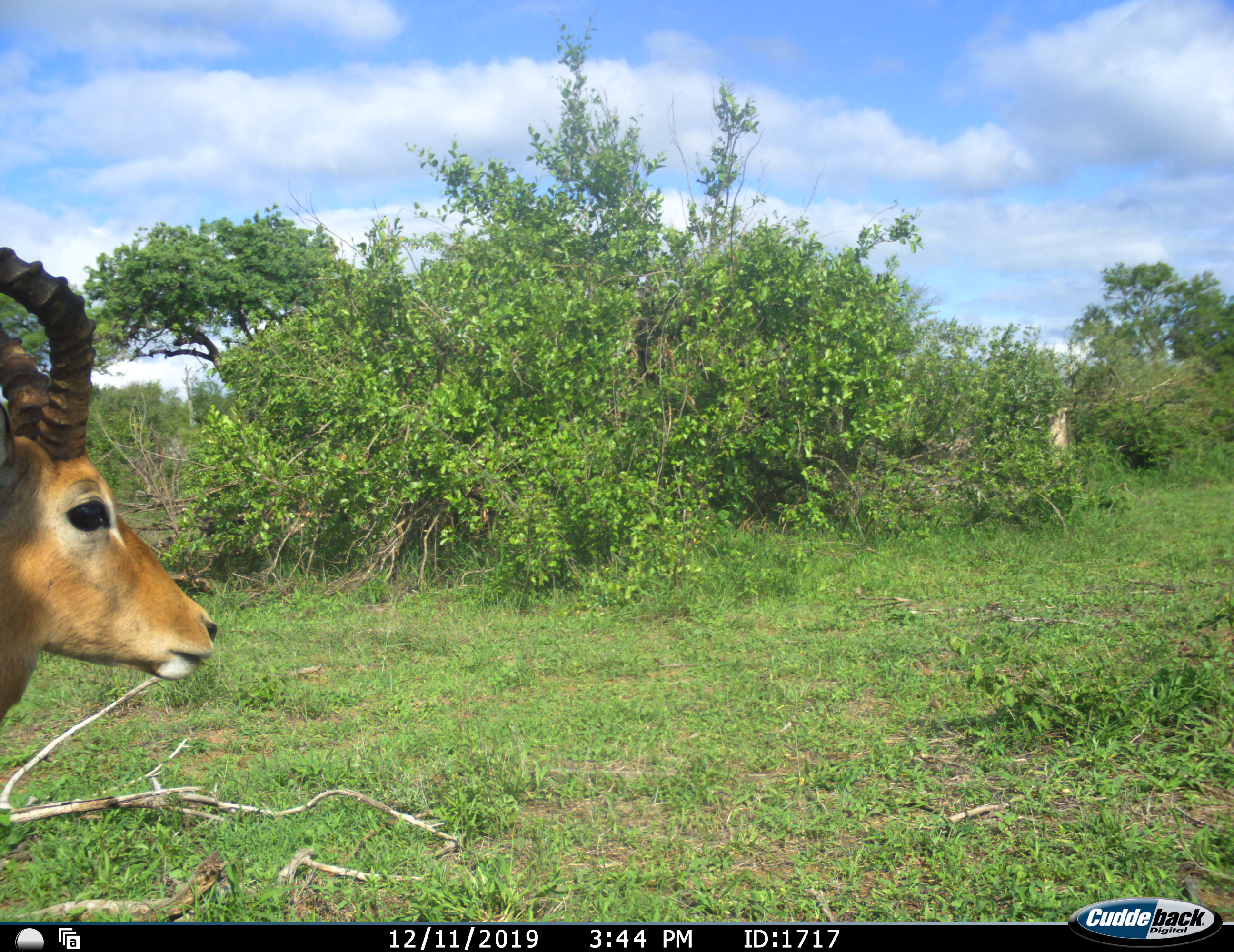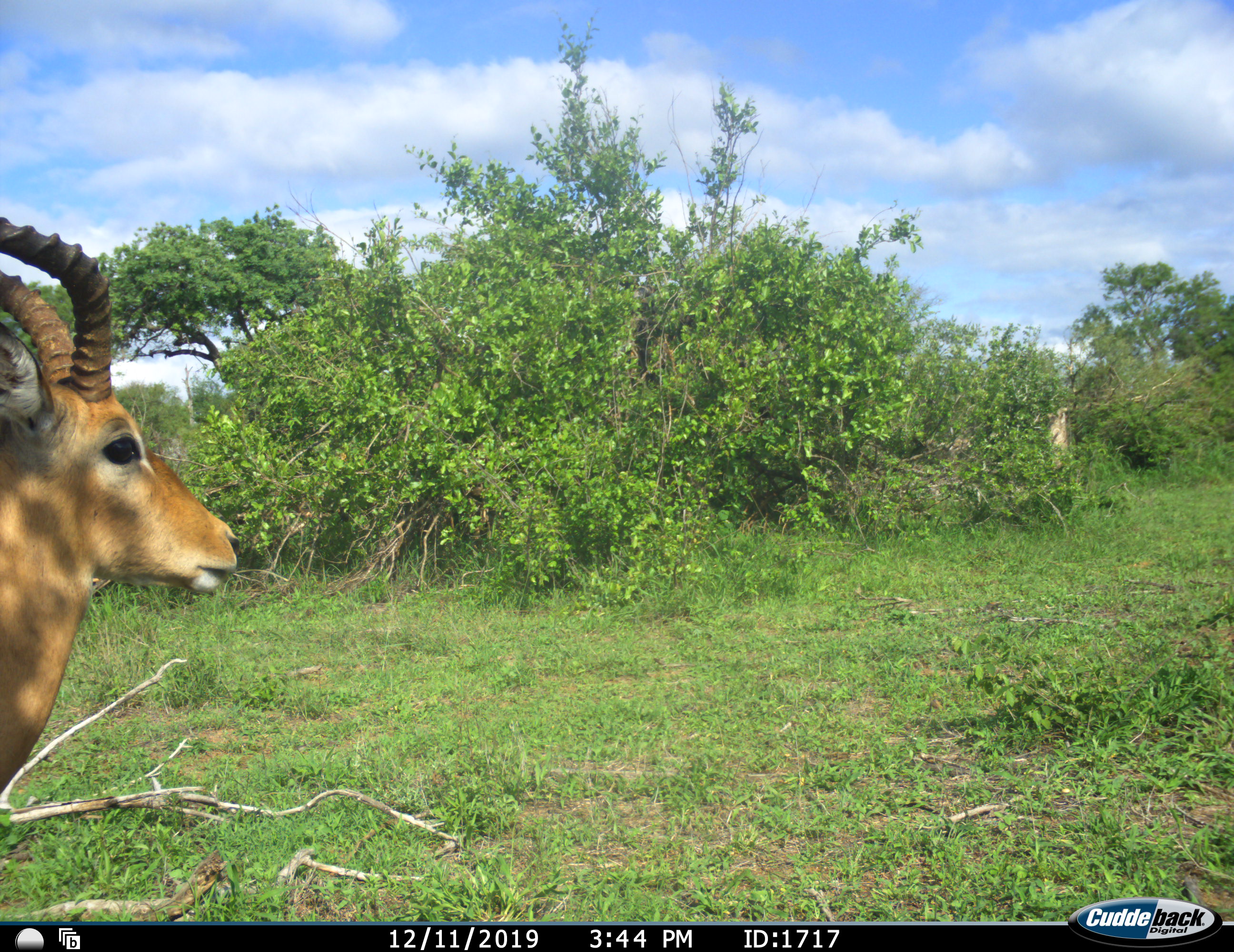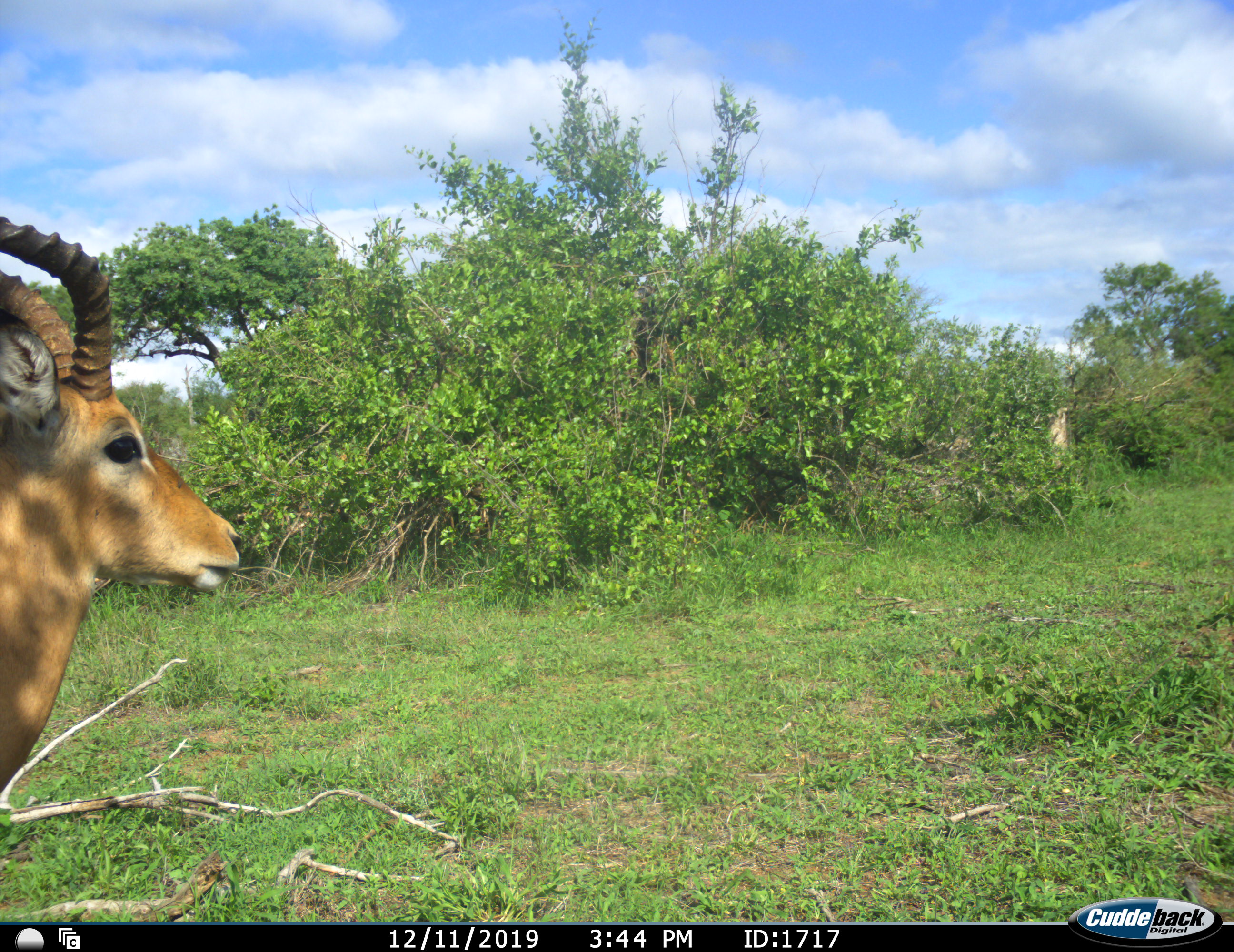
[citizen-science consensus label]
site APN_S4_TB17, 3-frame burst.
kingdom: Animalia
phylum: Chordata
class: Mammalia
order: Artiodactyla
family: Bovidae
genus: Aepyceros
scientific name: Aepyceros melampus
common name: impala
Impala (Aepyceros melampus), count 1. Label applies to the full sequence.